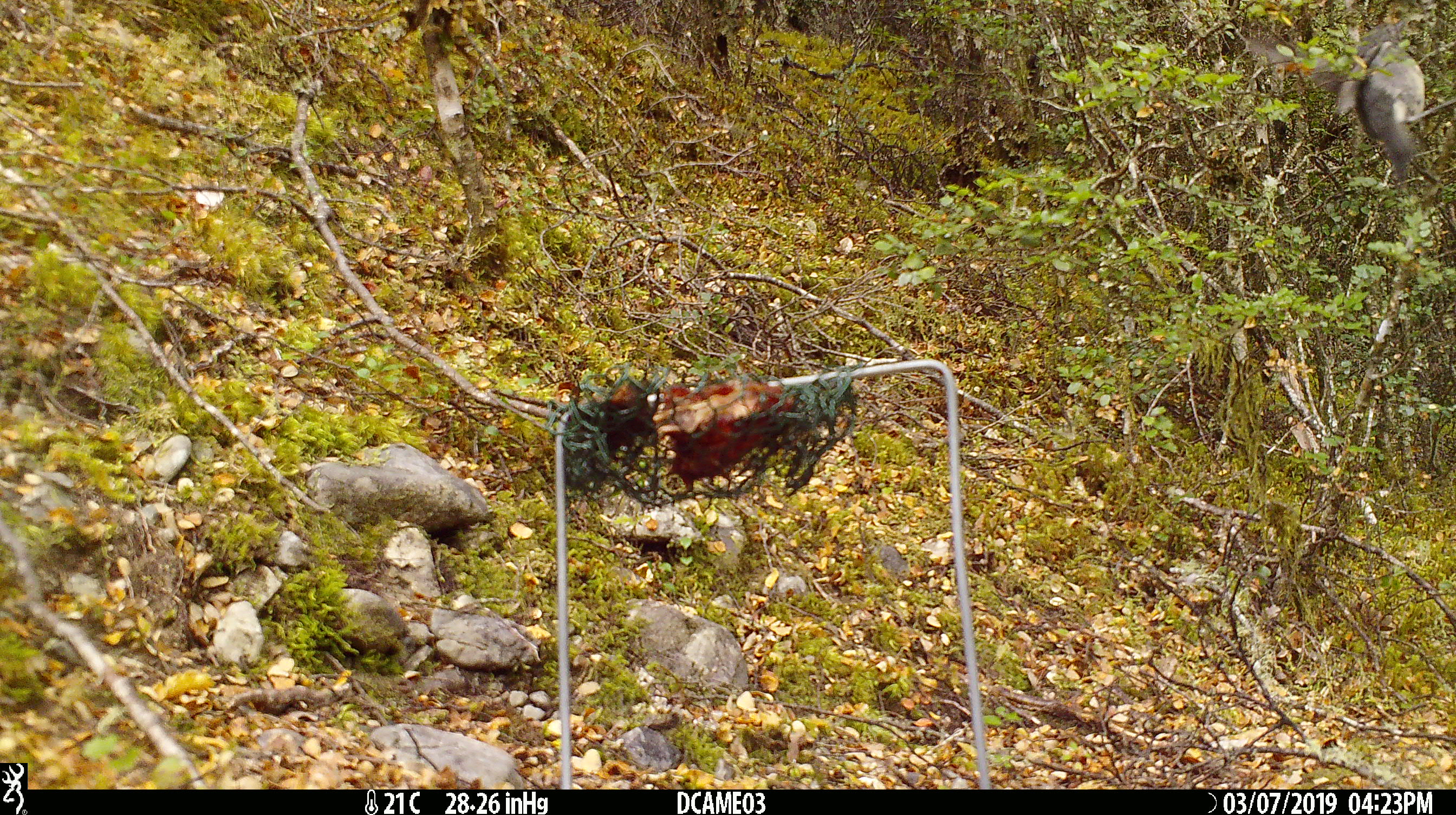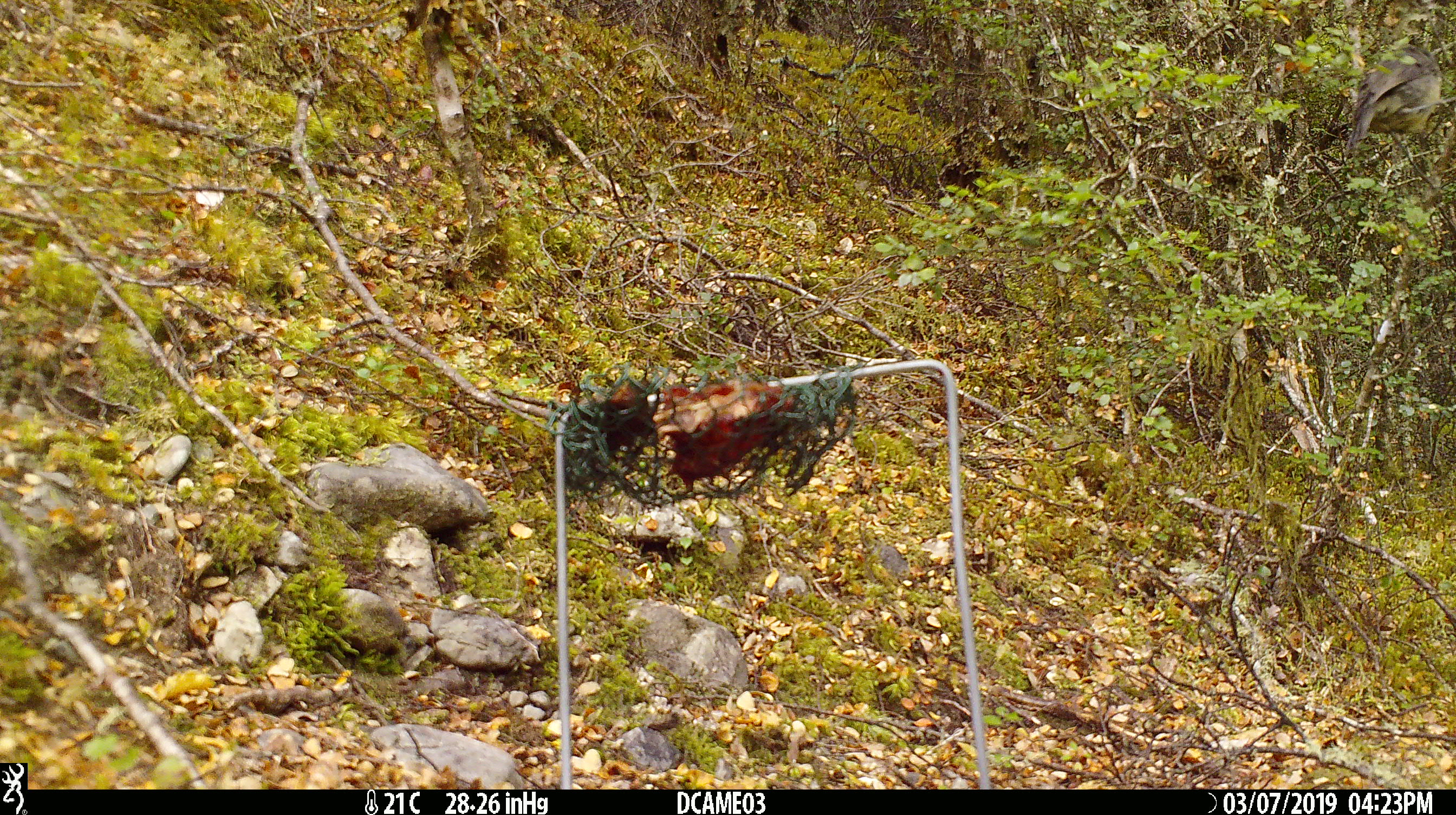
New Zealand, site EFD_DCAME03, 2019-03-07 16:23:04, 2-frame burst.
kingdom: Animalia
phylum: Chordata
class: Aves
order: Passeriformes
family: Acanthisittidae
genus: Acanthisitta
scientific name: Acanthisitta chloris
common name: rifleman